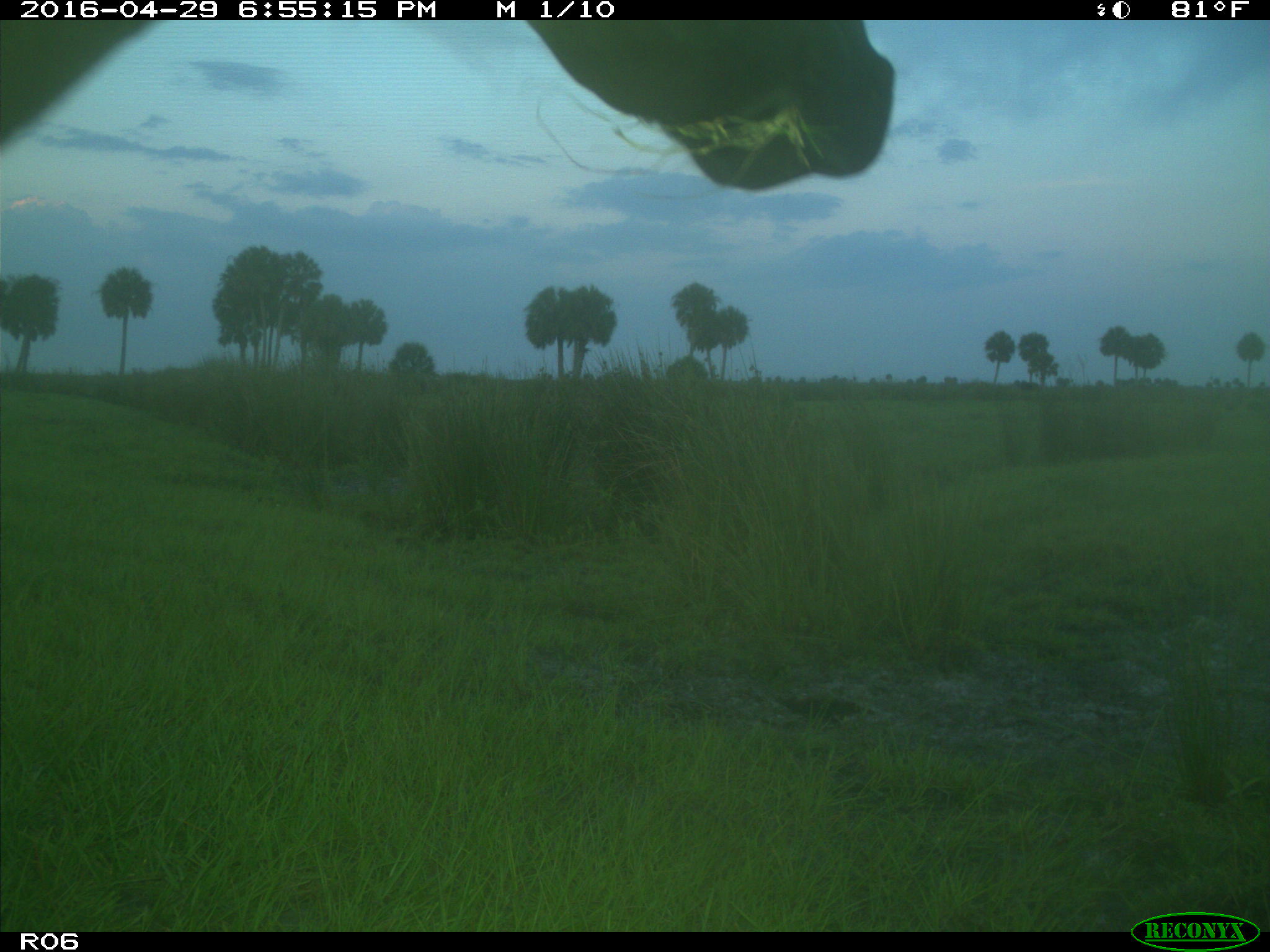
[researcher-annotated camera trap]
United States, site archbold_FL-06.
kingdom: Animalia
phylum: Chordata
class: Mammalia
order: Artiodactyla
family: Bovidae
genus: Bos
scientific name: Bos taurus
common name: domestic cow